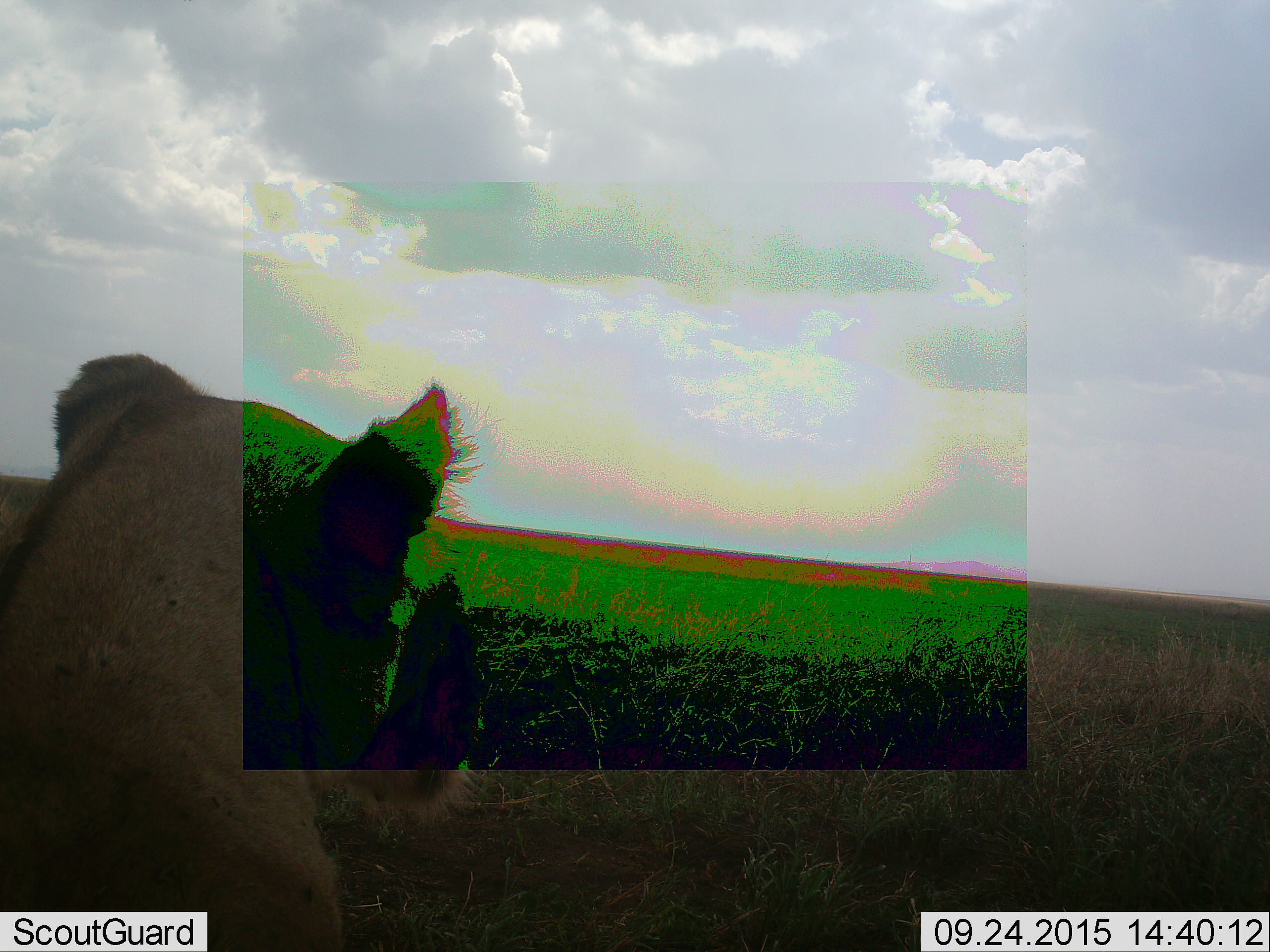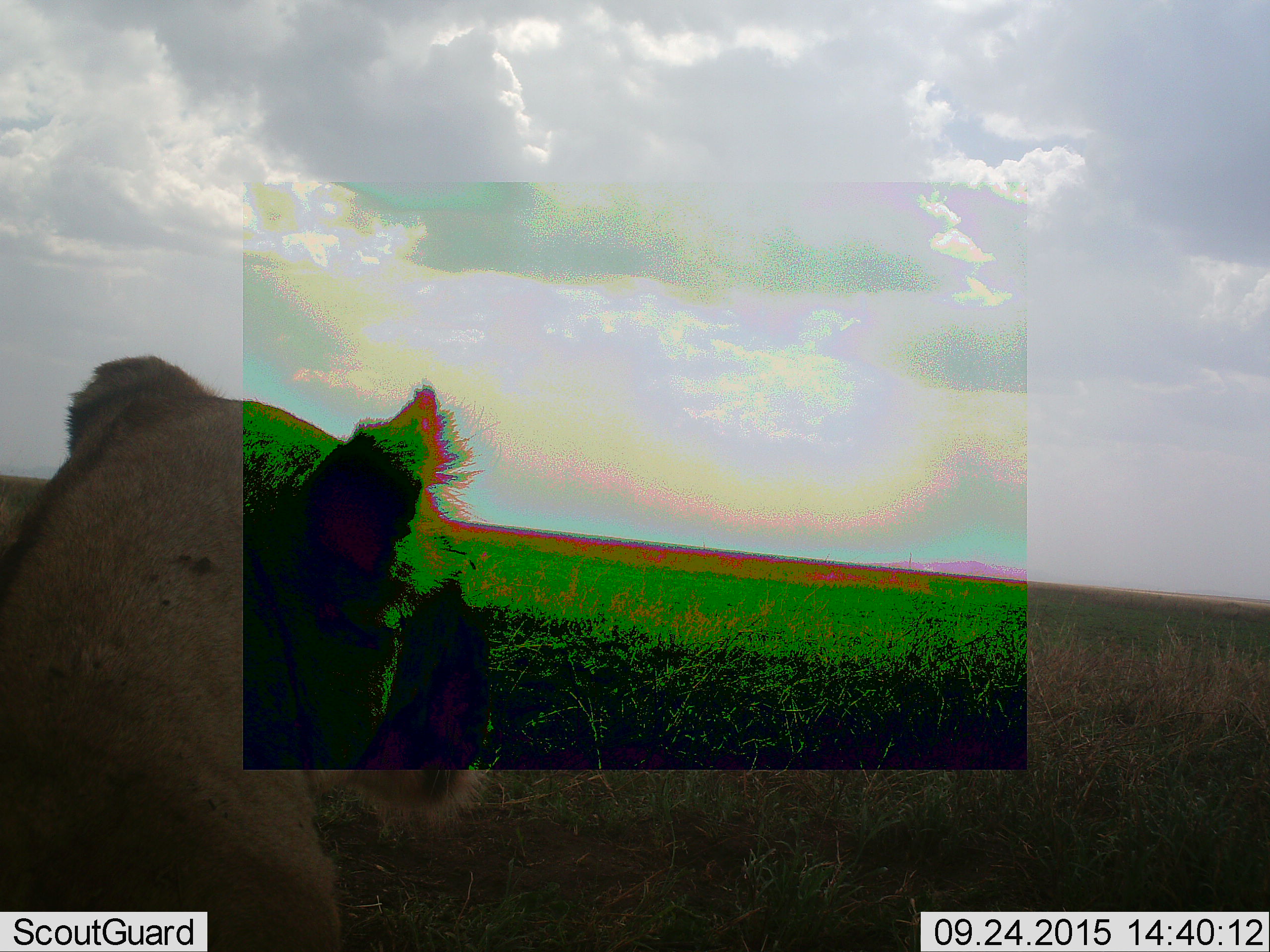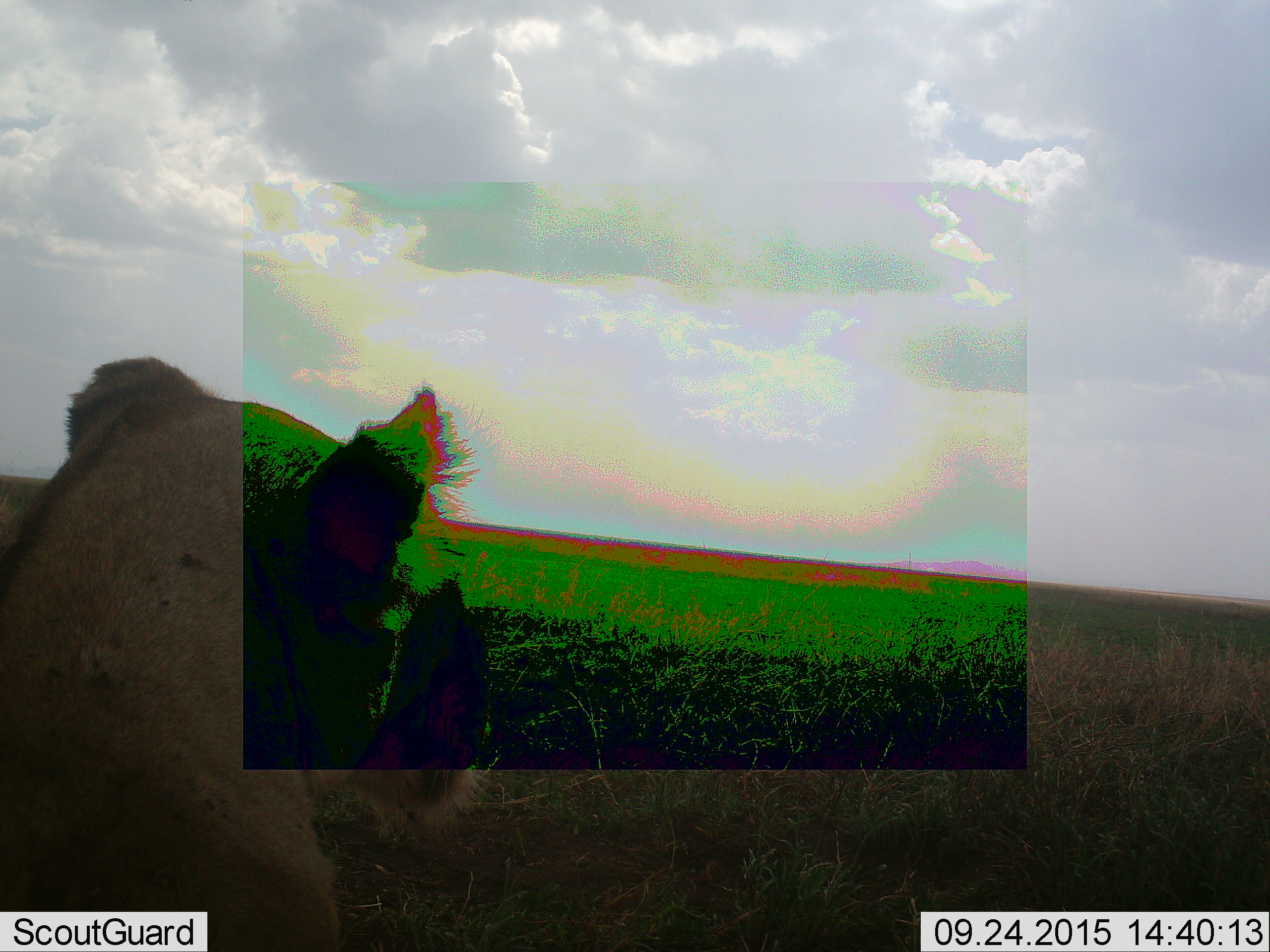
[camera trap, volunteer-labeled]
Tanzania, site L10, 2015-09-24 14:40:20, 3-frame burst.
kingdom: Animalia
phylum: Chordata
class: Mammalia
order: Carnivora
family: Felidae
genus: Panthera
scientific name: Panthera leo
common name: lion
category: lionfemale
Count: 1.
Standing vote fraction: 30%.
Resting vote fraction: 70%.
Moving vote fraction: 0%.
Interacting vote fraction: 0%.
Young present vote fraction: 0%.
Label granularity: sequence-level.